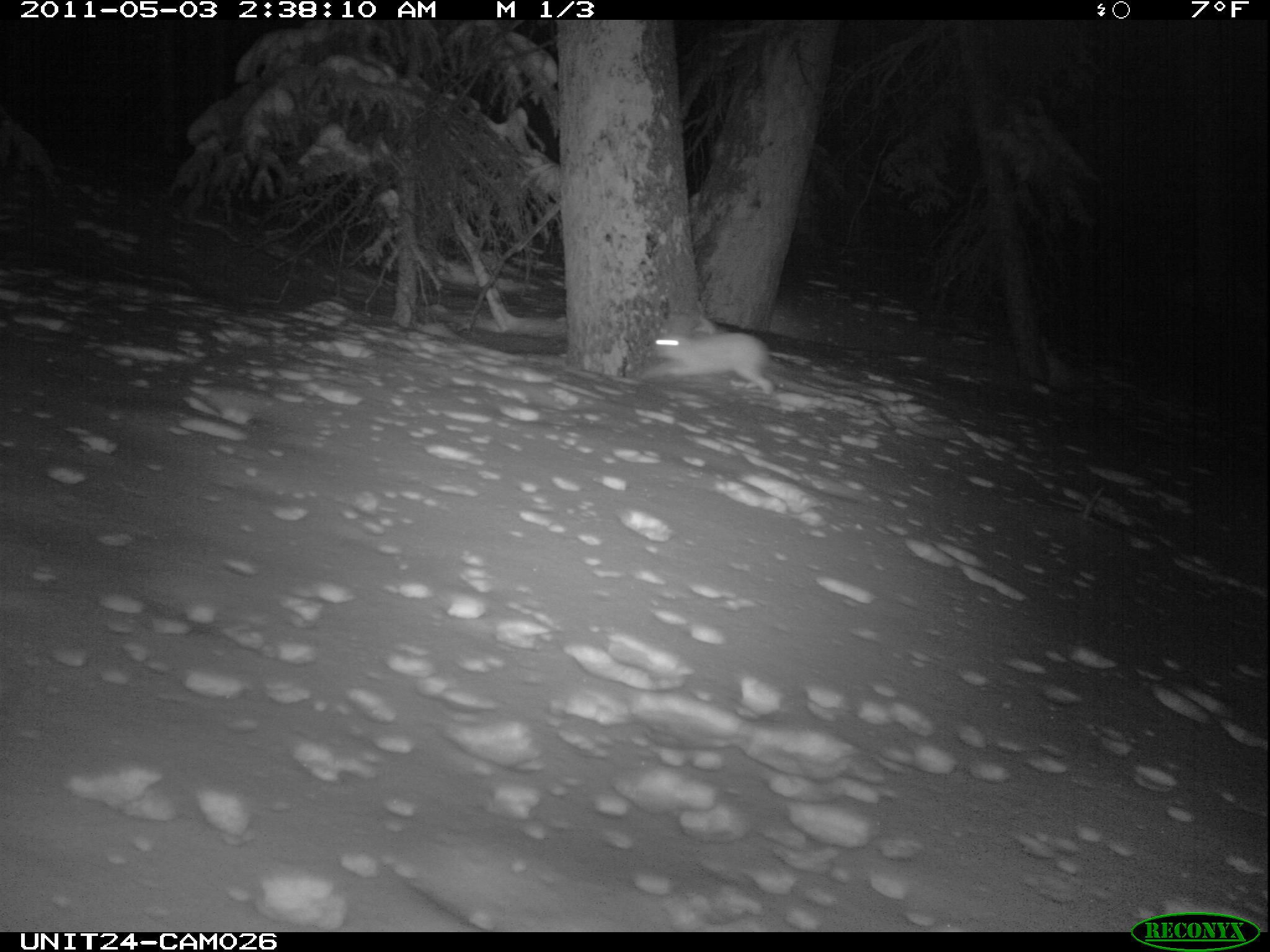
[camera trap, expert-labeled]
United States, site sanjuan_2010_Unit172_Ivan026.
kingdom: Animalia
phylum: Chordata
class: Mammalia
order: Lagomorpha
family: Leporidae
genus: Lepus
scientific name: Lepus americanus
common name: snowshoe hare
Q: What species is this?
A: Lepus americanus (snowshoe hare).